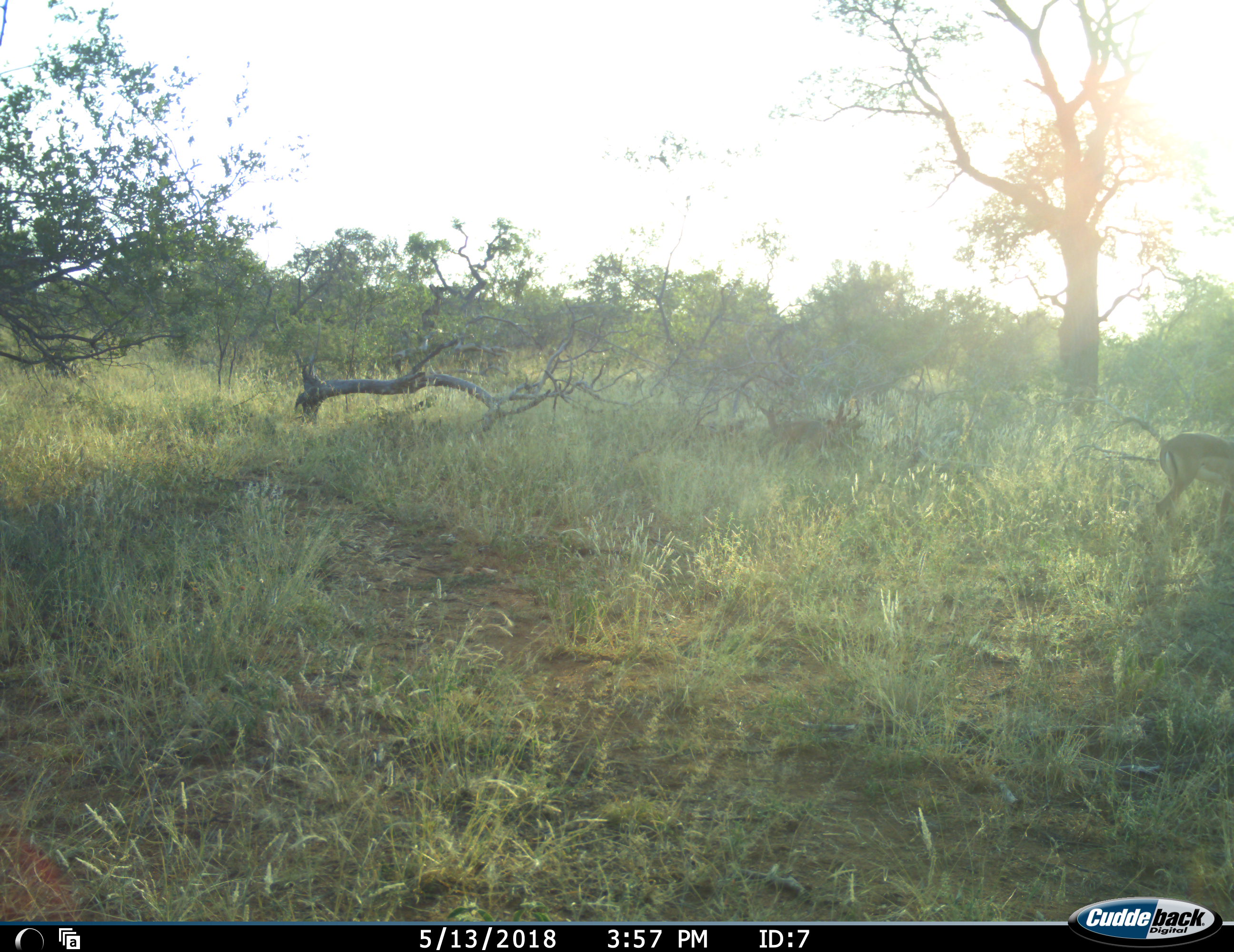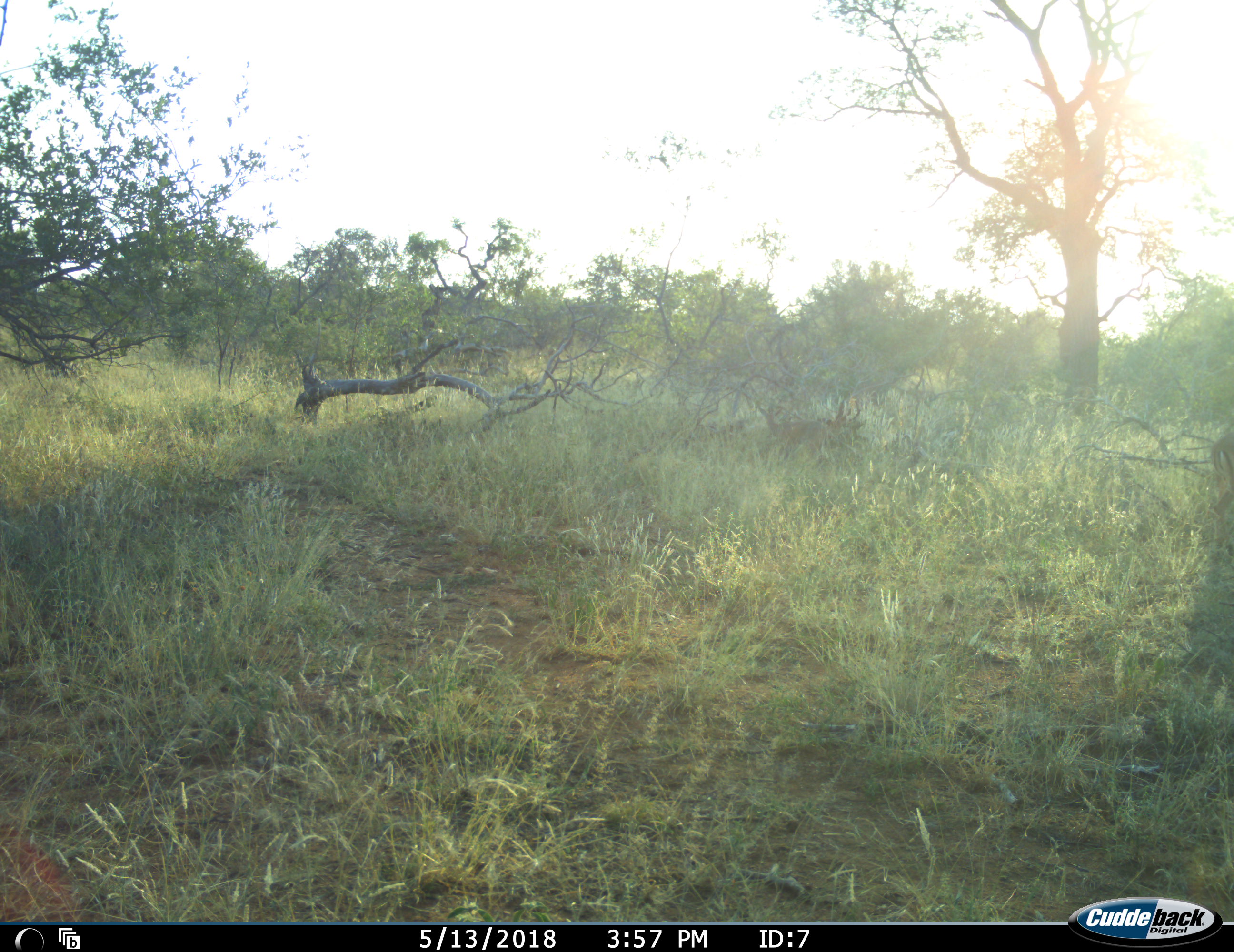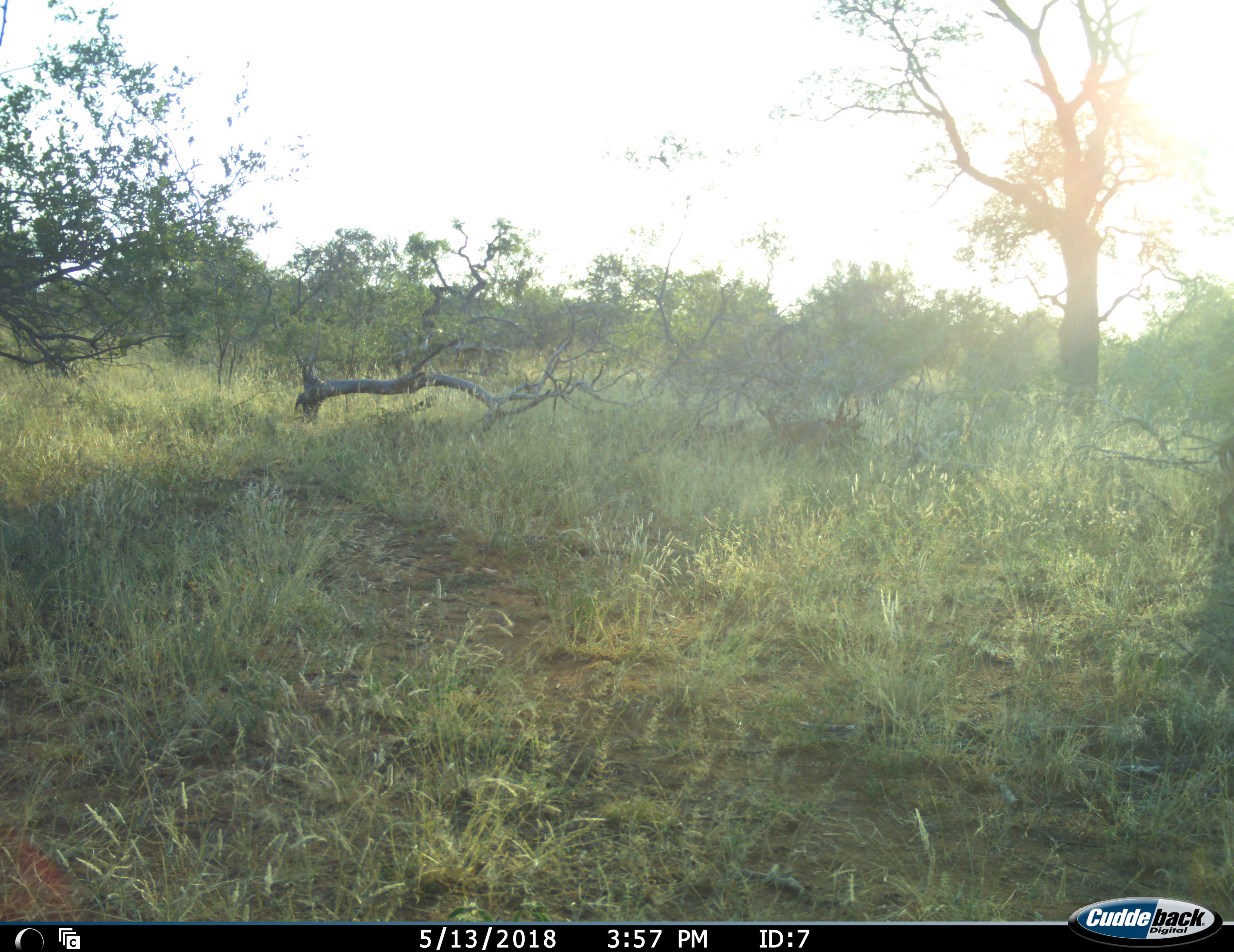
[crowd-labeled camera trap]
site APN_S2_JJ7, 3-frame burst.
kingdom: Animalia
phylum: Chordata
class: Mammalia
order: Artiodactyla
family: Bovidae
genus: Aepyceros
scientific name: Aepyceros melampus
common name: impala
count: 1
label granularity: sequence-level